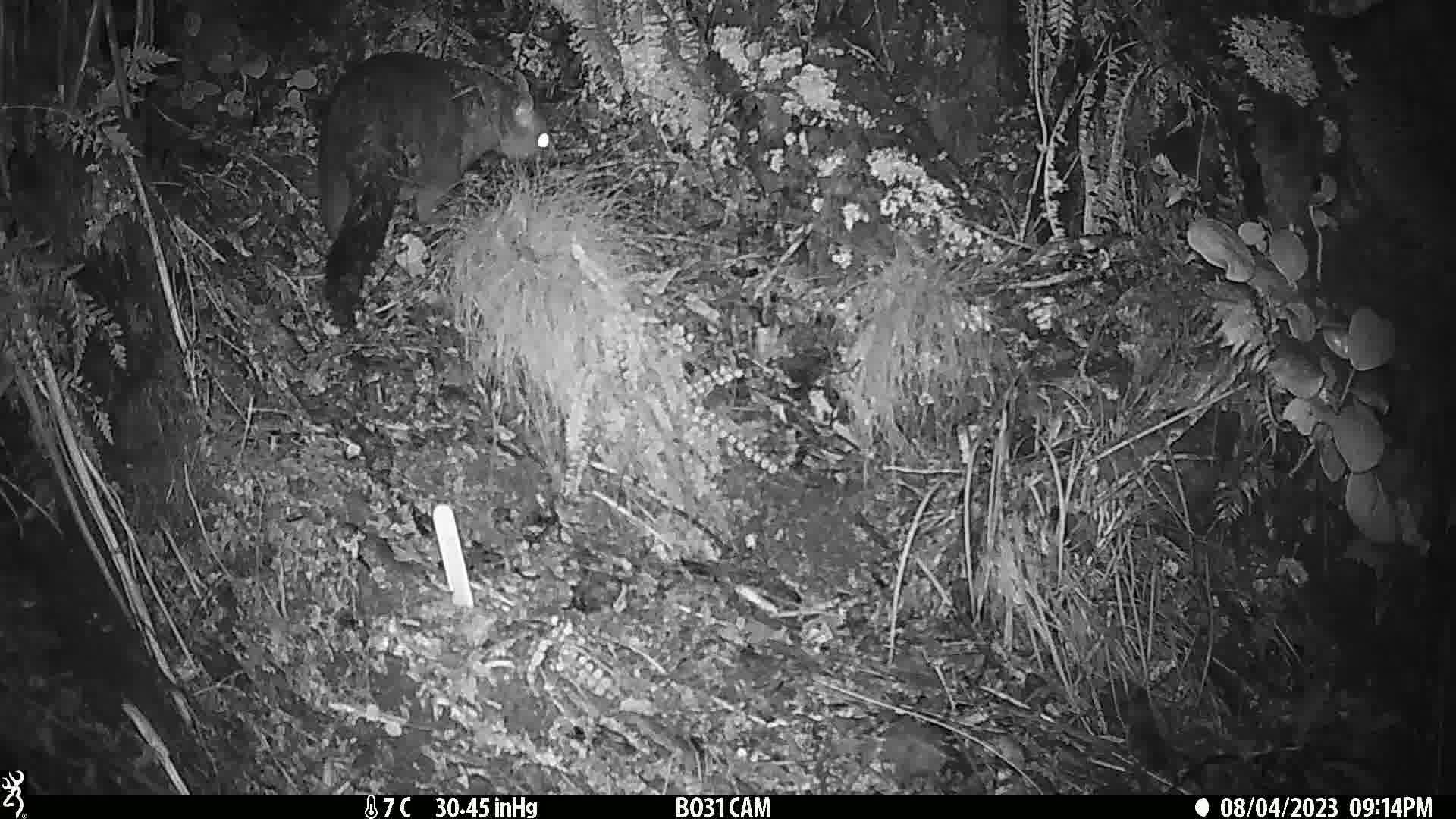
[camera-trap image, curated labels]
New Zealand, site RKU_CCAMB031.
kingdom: Animalia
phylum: Chordata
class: Mammalia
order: Diprotodontia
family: Phalangeridae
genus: Trichosurus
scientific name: Trichosurus vulpecula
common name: common brushtail possum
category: possum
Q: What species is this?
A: Possum (common brushtail possum) (Trichosurus vulpecula).